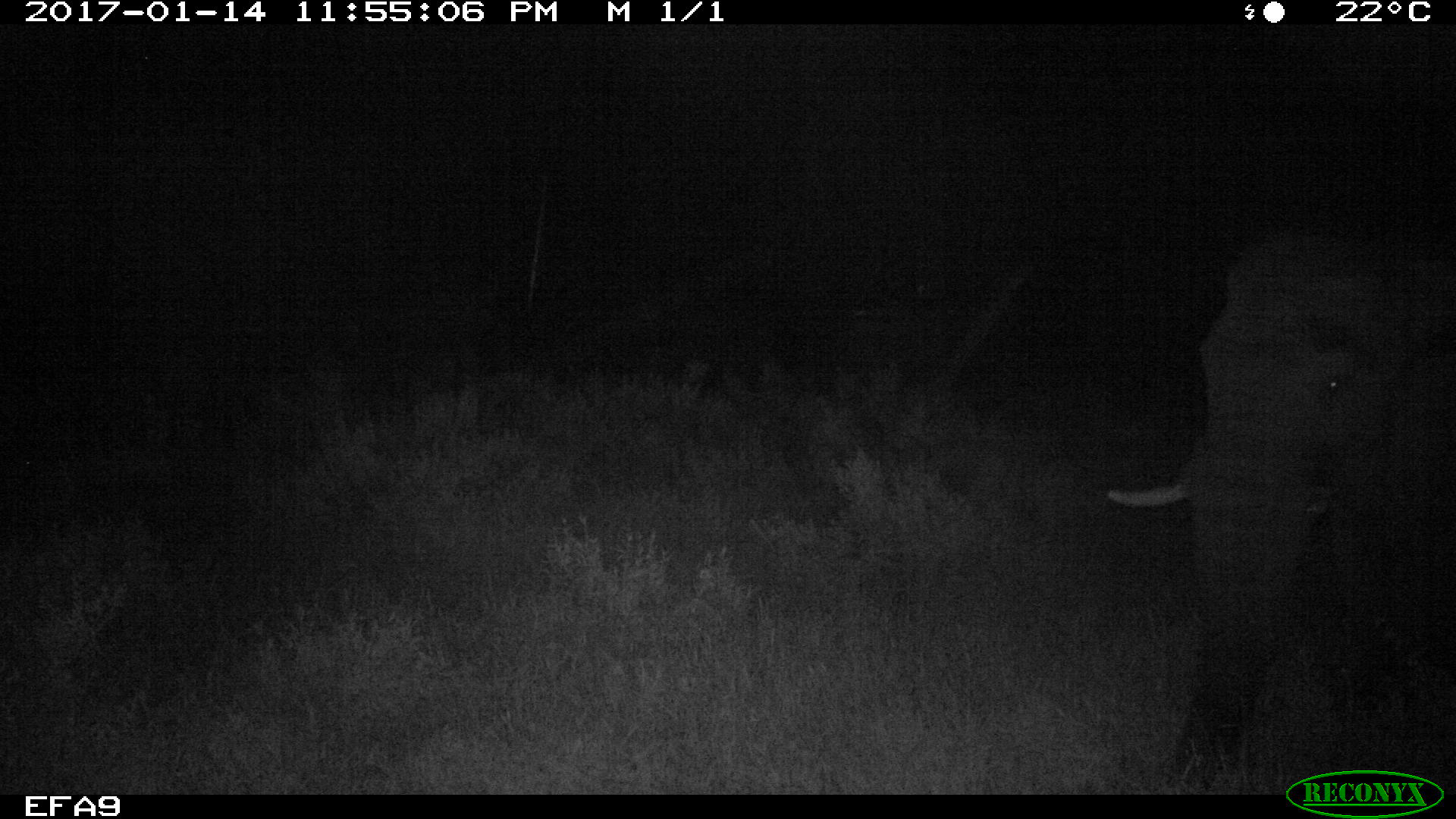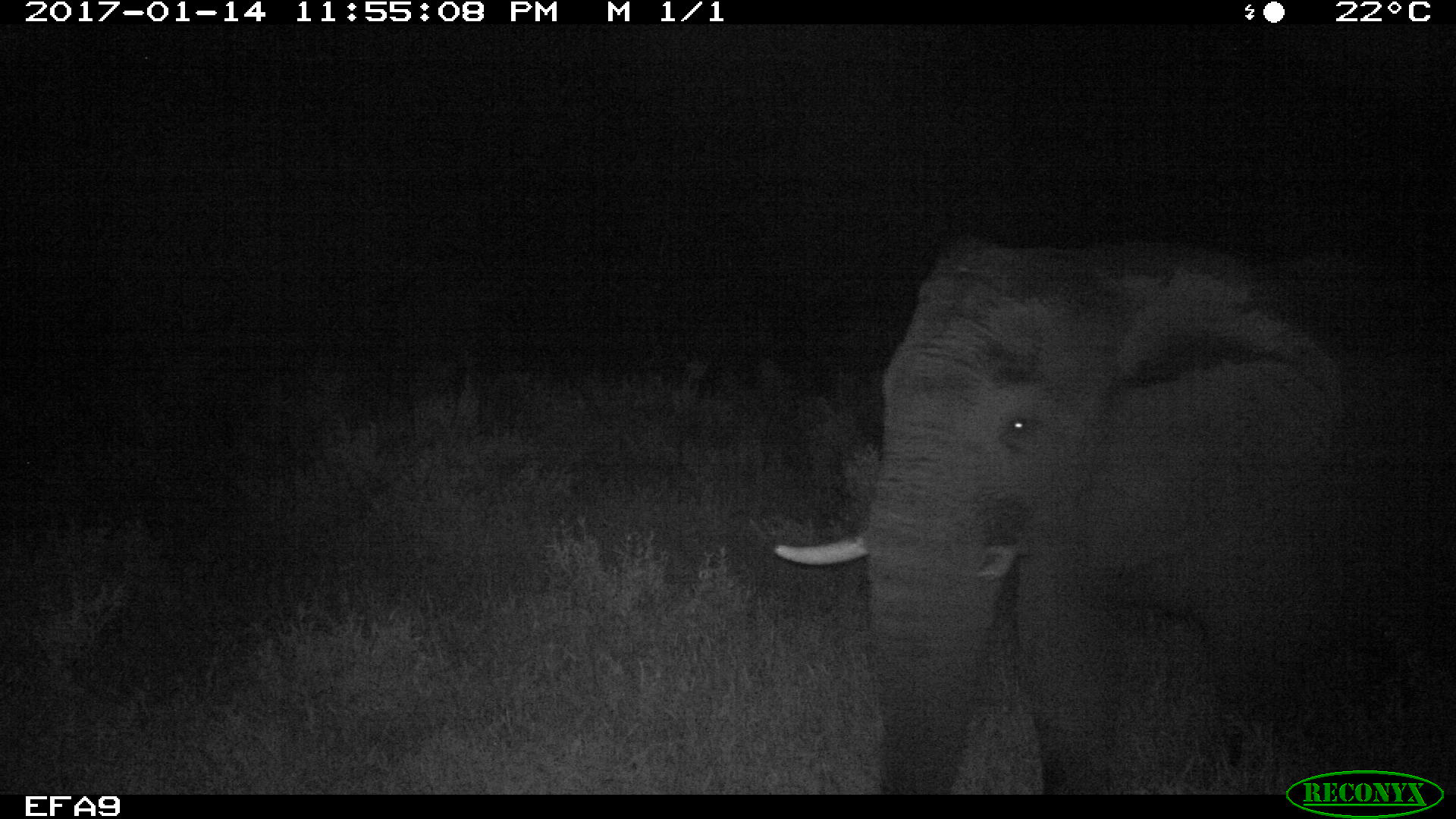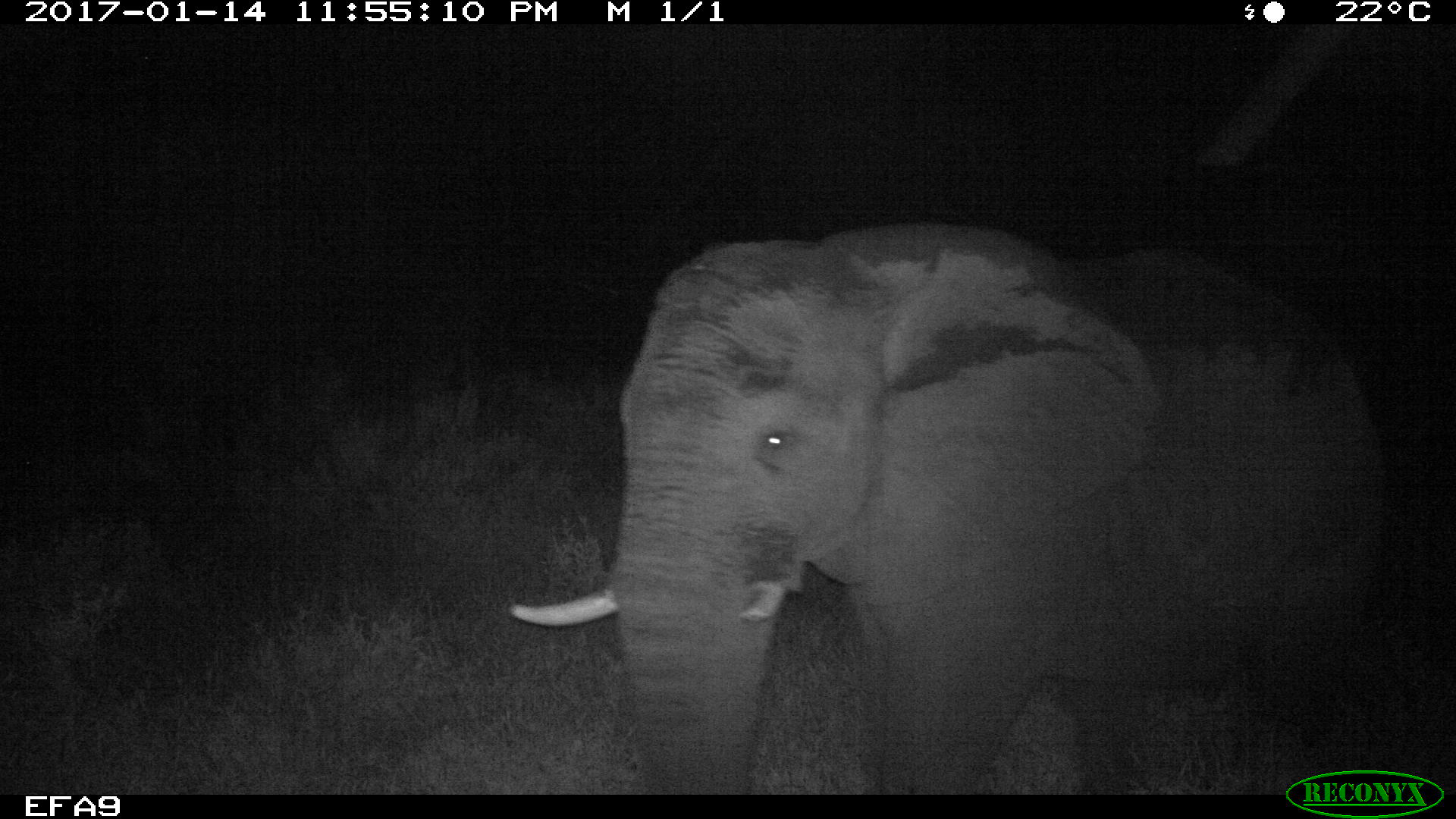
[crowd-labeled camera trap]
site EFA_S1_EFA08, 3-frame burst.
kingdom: Animalia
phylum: Chordata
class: Mammalia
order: Proboscidea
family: Elephantidae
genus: Loxodonta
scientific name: Loxodonta africana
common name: african bush elephant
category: elephant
Elephant (african bush elephant) (Loxodonta africana), count 1. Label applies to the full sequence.